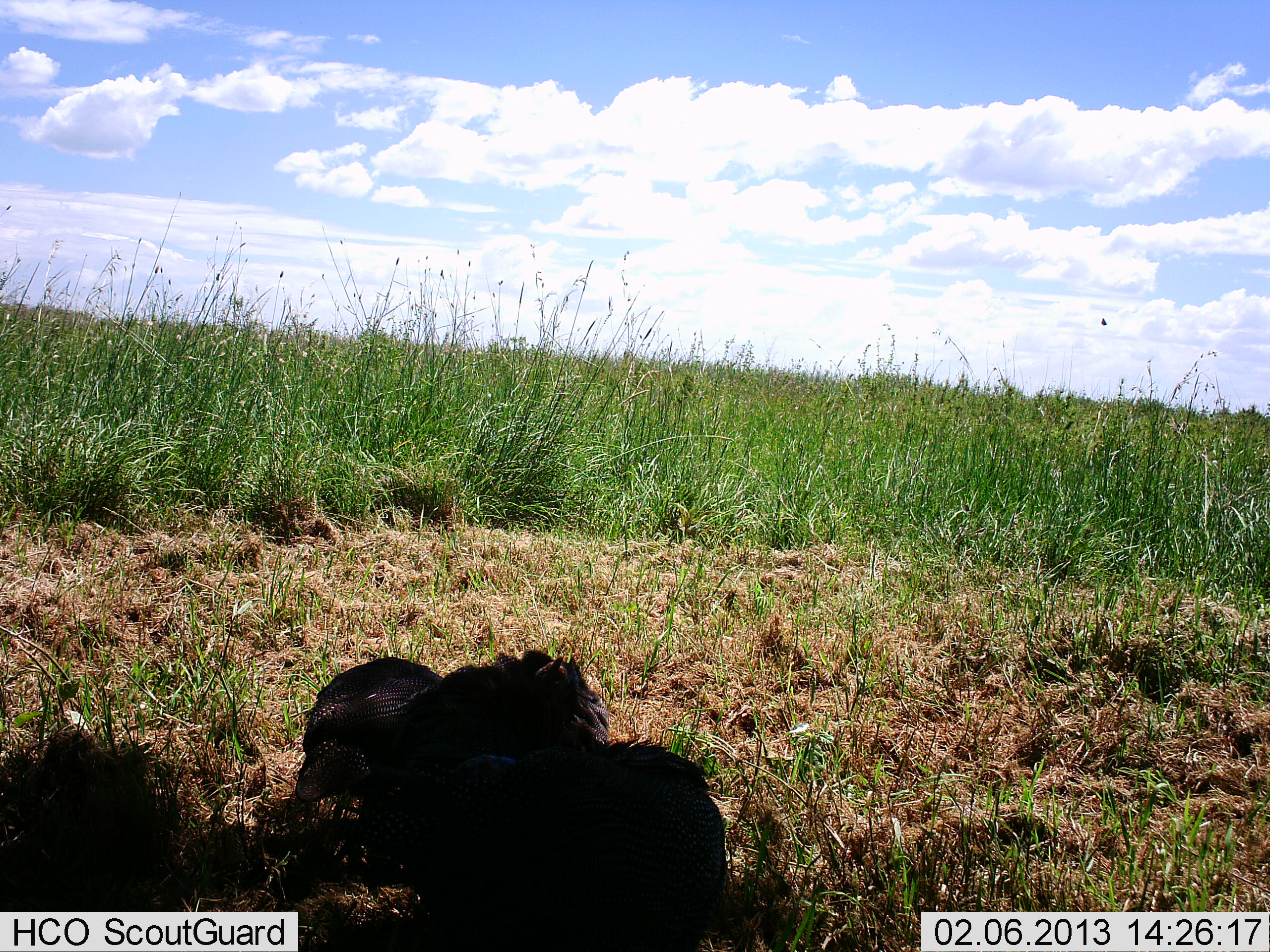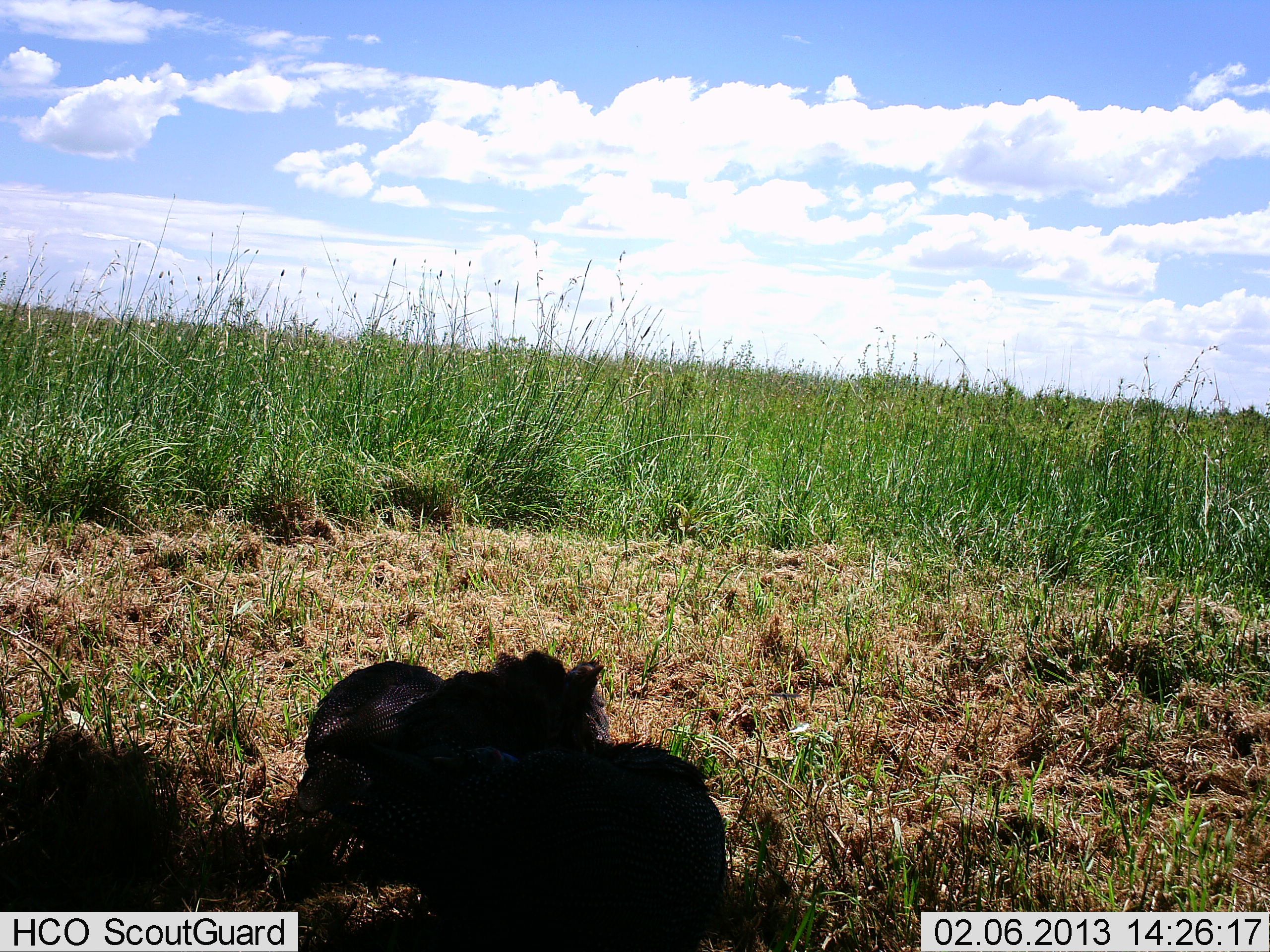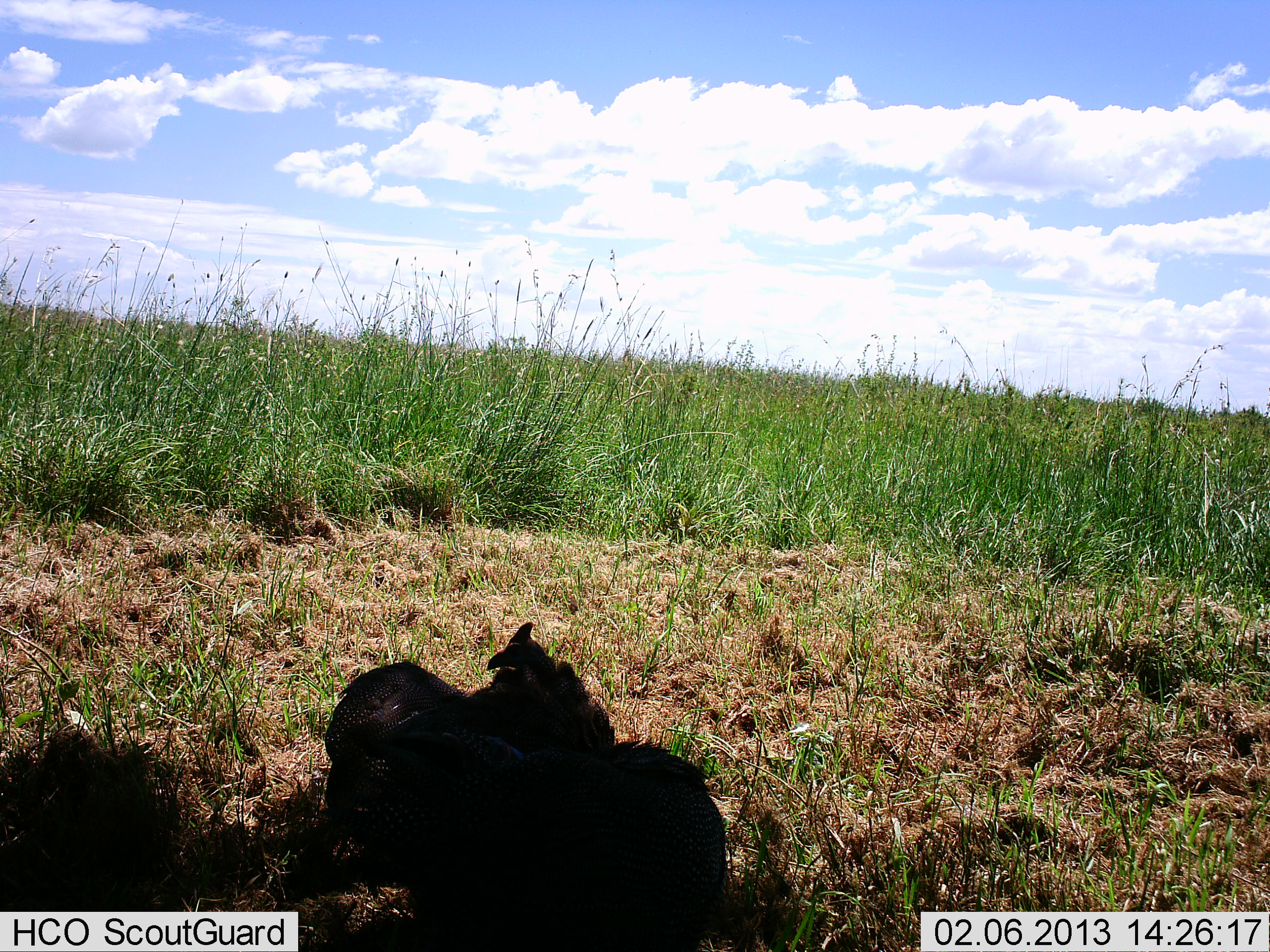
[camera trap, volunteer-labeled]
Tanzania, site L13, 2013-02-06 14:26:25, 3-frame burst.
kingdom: Animalia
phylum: Chordata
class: Aves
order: Galliformes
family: Numididae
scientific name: Numididae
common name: guinea fowl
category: guineafowl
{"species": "guineafowl (guinea fowl) (Numididae)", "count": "3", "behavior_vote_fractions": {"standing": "33%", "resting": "28%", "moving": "0%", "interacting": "6%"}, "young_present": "0%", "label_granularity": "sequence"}